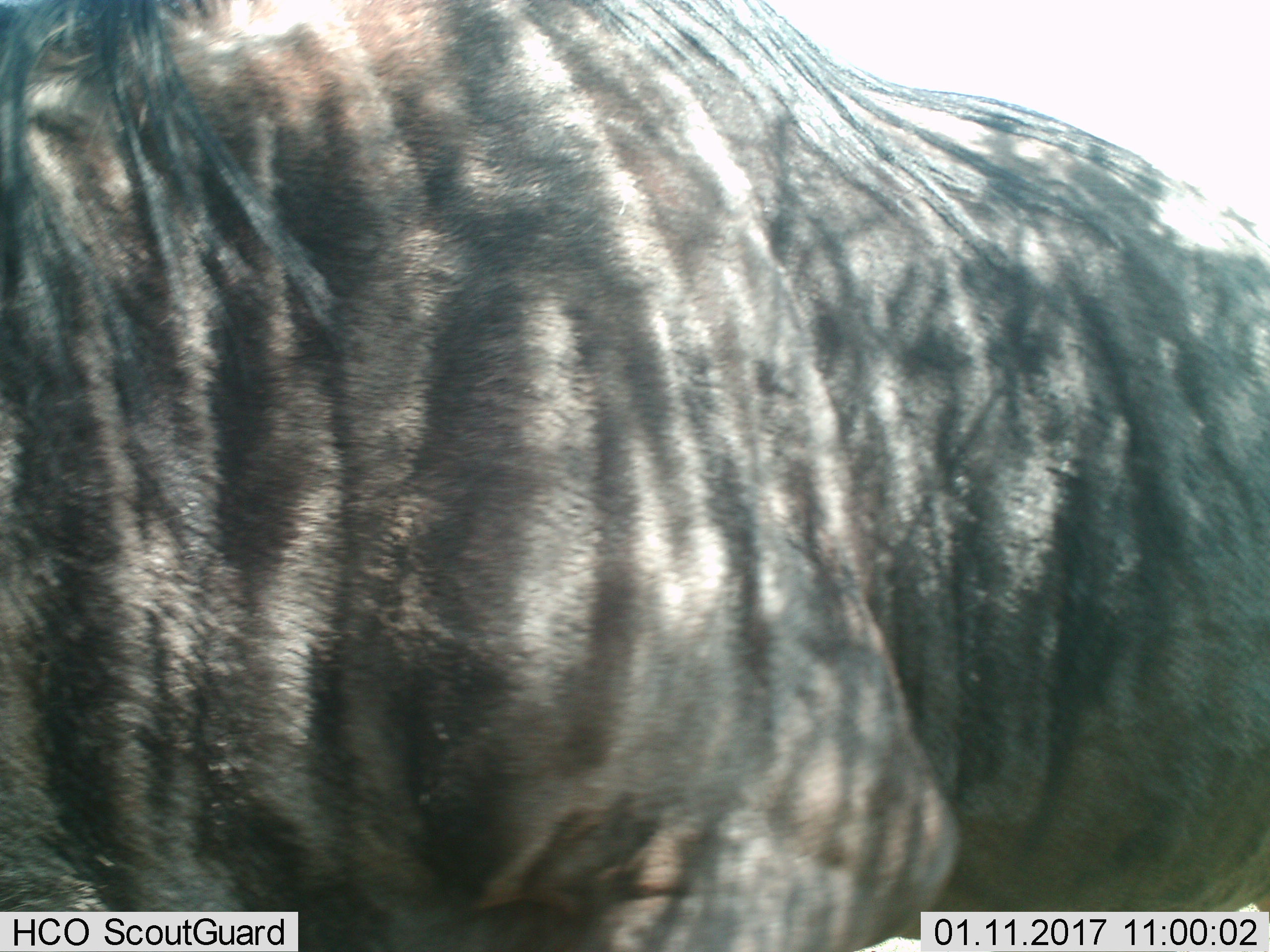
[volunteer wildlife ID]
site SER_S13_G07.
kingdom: Animalia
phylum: Chordata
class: Mammalia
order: Artiodactyla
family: Bovidae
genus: Connochaetes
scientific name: Connochaetes taurinus taurinus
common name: blue wildebeest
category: wildebeestblue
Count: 1.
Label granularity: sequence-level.